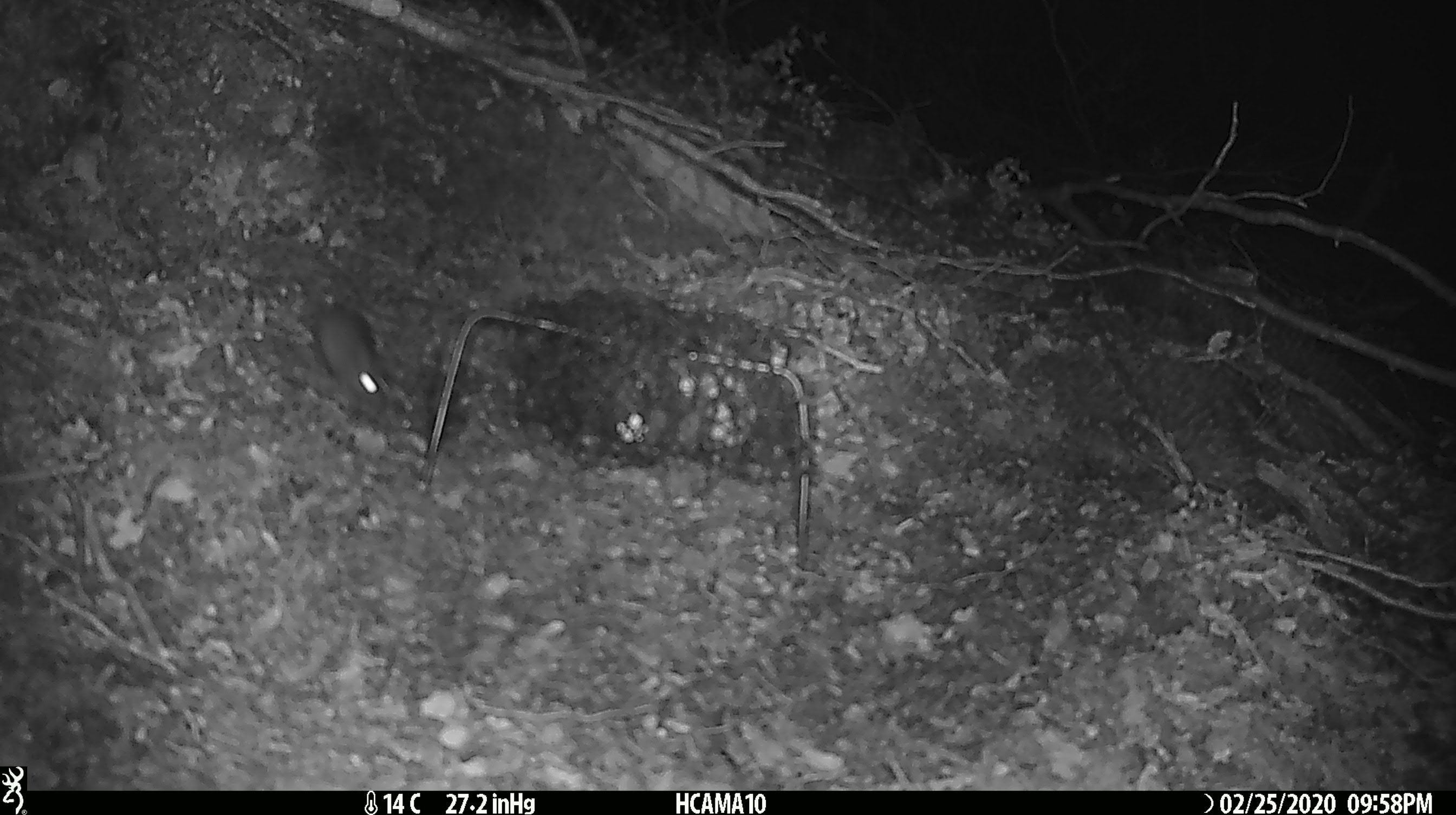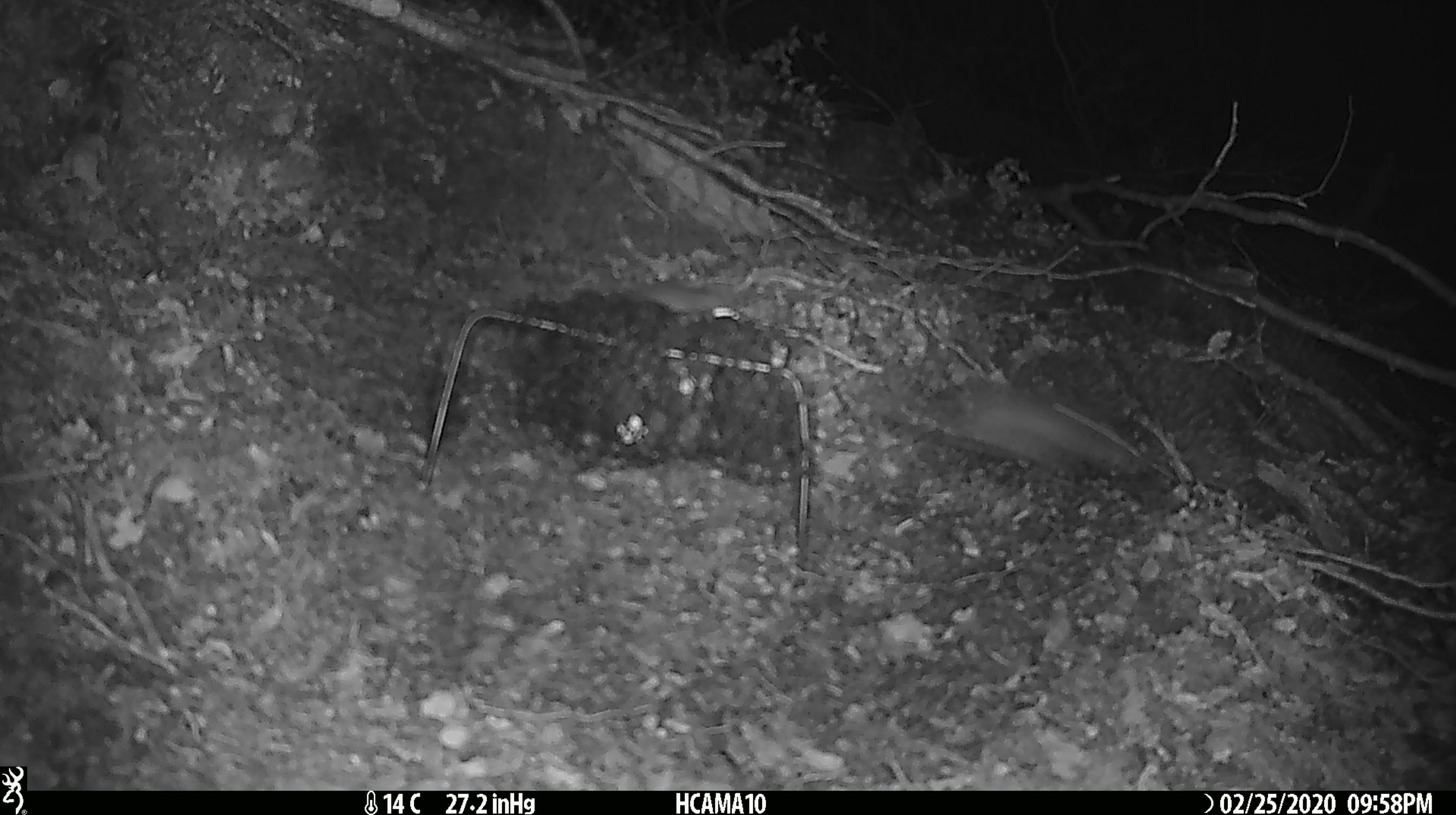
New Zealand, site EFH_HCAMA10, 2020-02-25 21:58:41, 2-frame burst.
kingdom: Animalia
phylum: Chordata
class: Mammalia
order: Rodentia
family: Muridae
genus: Mus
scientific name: Mus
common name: mouse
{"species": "mouse (Mus)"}